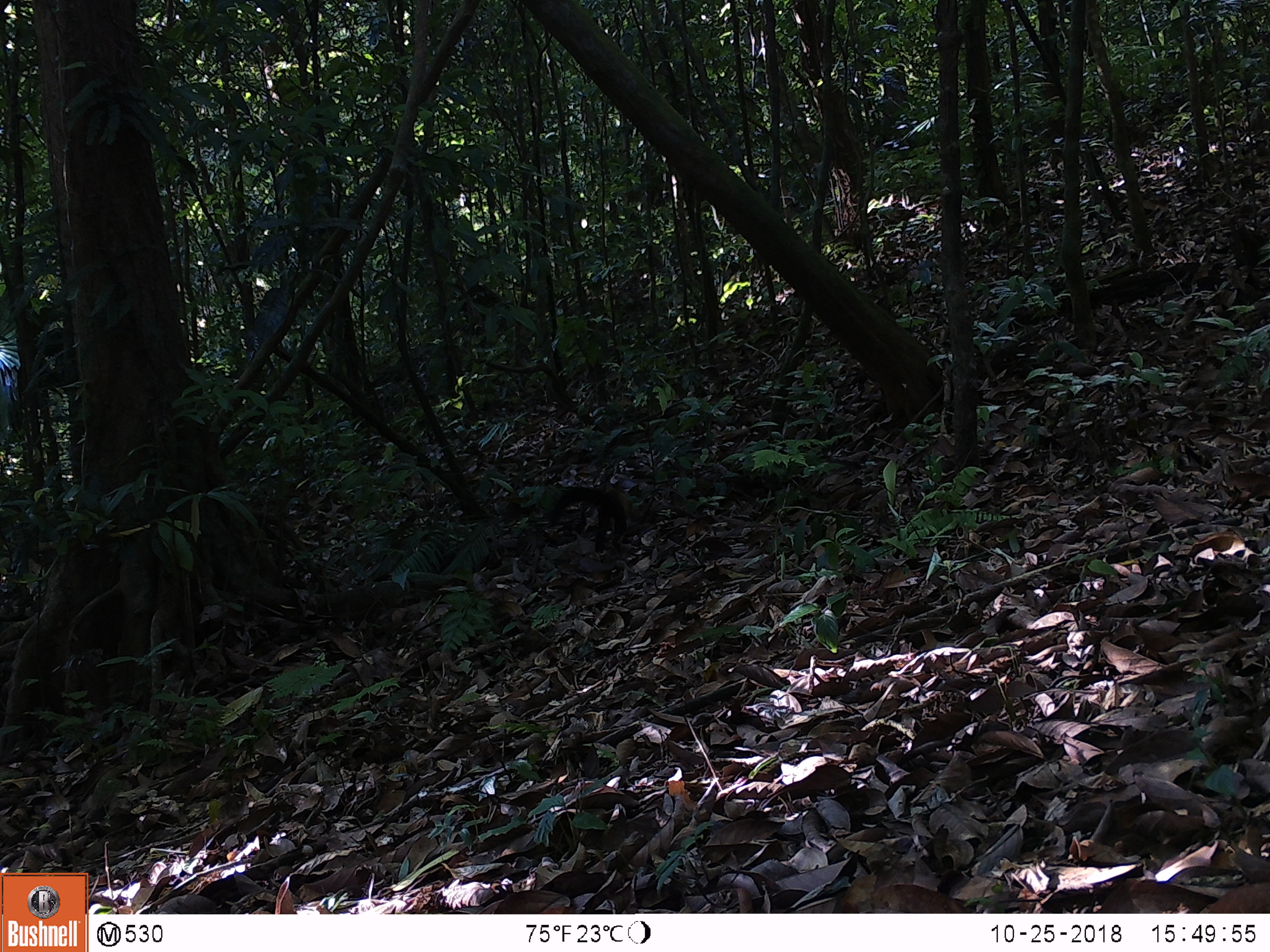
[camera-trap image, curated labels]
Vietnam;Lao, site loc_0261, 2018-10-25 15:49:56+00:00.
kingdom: Animalia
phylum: Chordata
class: Mammalia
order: Carnivora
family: Mustelidae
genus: Martes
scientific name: Martes flavigula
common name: yellow-throated marten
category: yellow throated marten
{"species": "yellow throated marten (yellow-throated marten) (Martes flavigula)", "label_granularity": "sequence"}